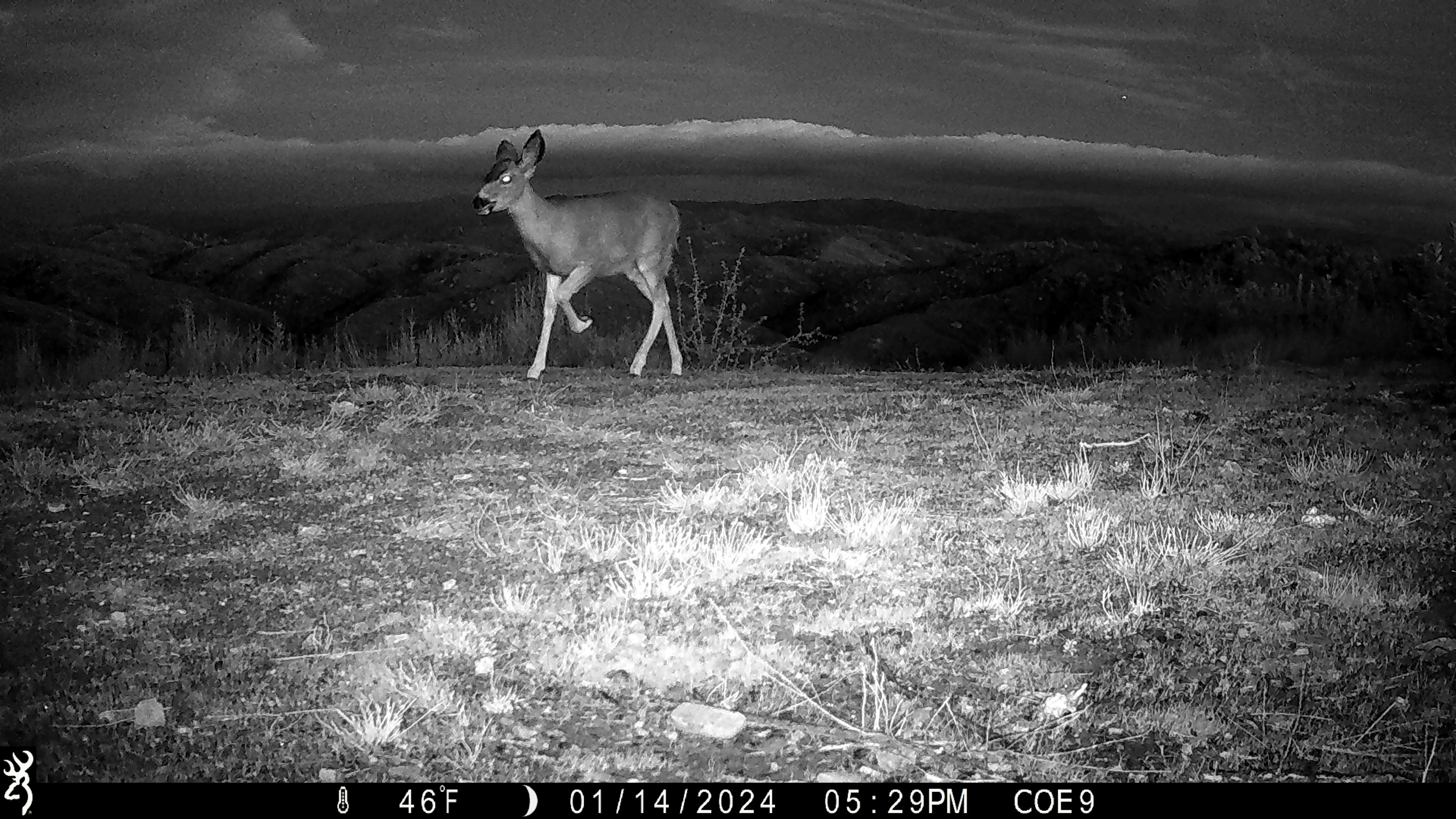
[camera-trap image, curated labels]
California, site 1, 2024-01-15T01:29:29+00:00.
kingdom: Animalia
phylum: Chordata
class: Mammalia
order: Artiodactyla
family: Cervidae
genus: Odocoileus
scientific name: Odocoileus hemionus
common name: mule deer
Mule deer (Odocoileus hemionus).